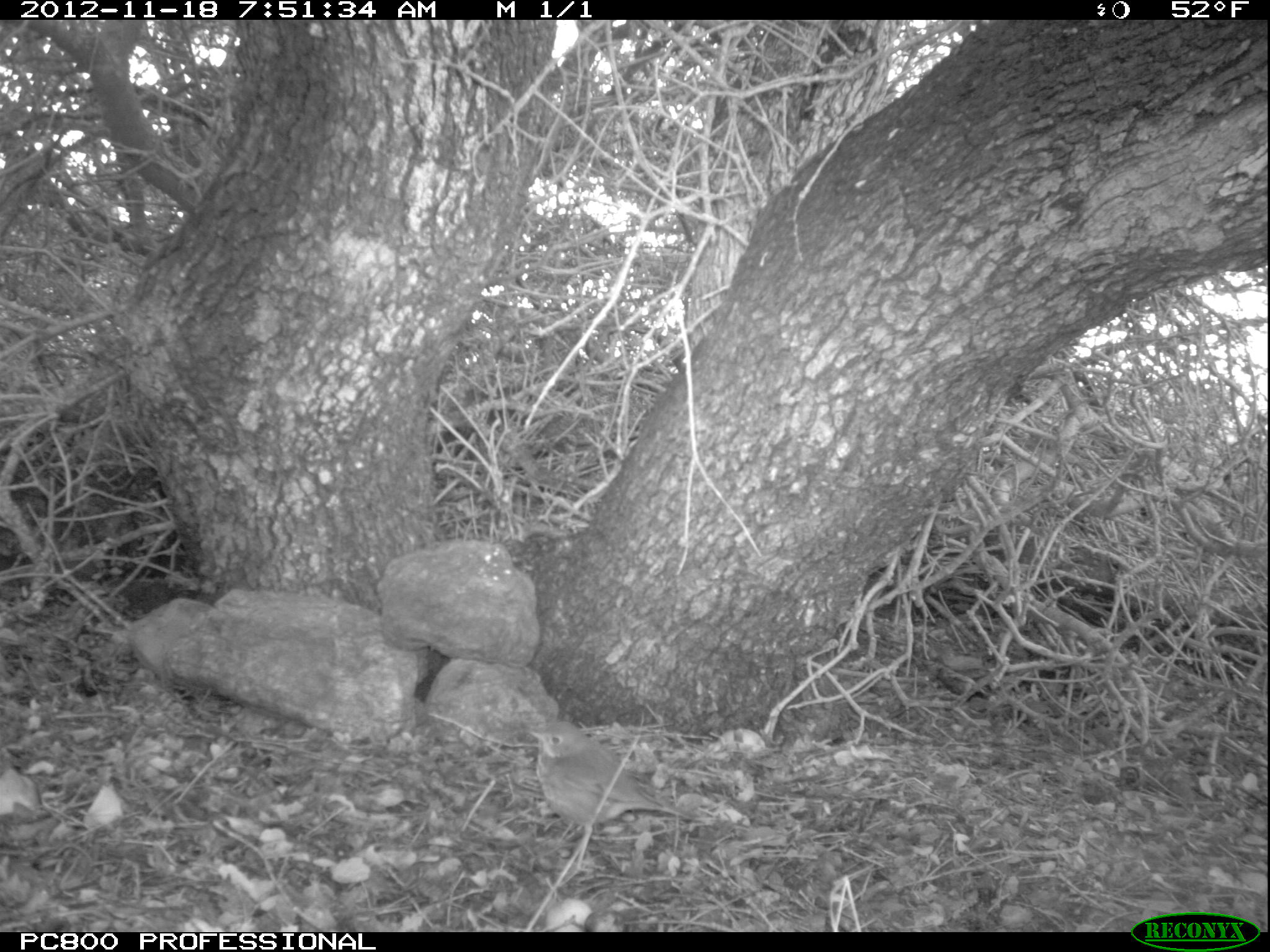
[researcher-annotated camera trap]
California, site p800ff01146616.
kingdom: Animalia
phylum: Chordata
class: Aves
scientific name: Aves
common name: bird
Bird (Aves).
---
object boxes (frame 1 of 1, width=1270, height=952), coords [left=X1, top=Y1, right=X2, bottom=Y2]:
bird: [left=522, top=718, right=704, bottom=853]